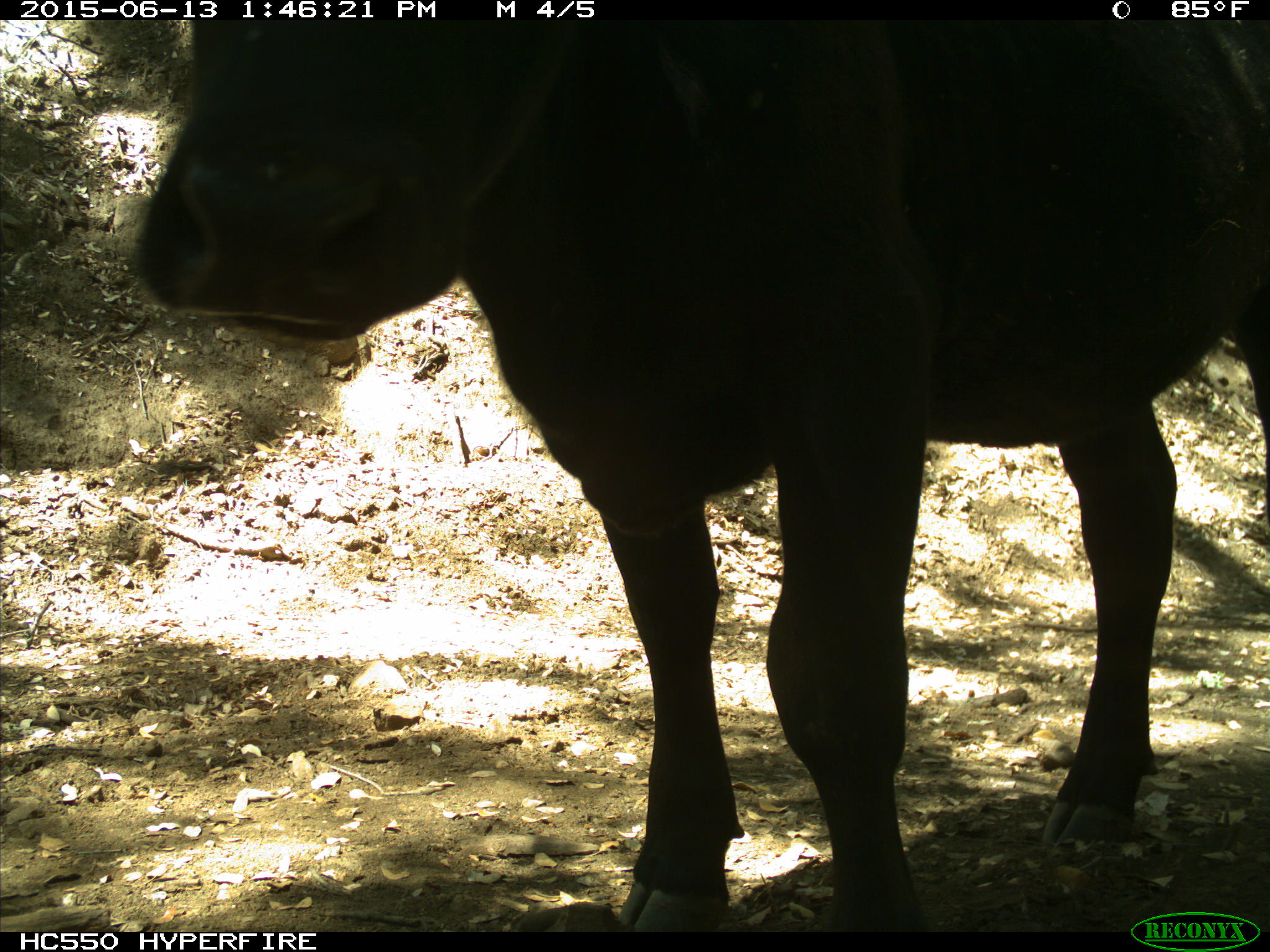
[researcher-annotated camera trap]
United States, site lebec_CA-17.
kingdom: Animalia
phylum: Chordata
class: Mammalia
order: Artiodactyla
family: Bovidae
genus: Bos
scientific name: Bos taurus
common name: domestic cow